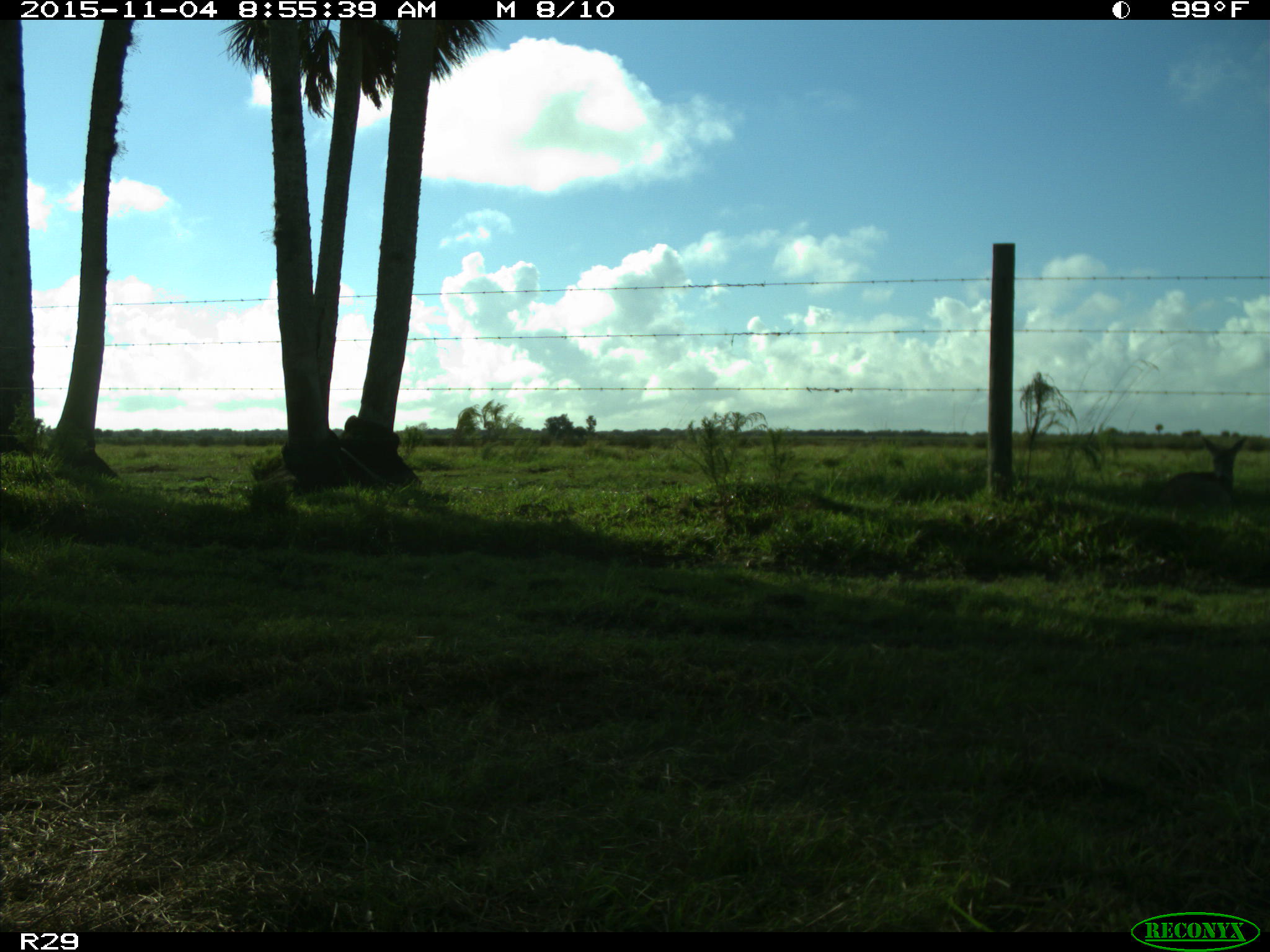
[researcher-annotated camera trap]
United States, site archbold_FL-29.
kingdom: Animalia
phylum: Chordata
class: Mammalia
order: Artiodactyla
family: Cervidae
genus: Odocoileus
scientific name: Odocoileus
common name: deer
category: unidentified deer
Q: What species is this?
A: Unidentified deer (deer) (Odocoileus).